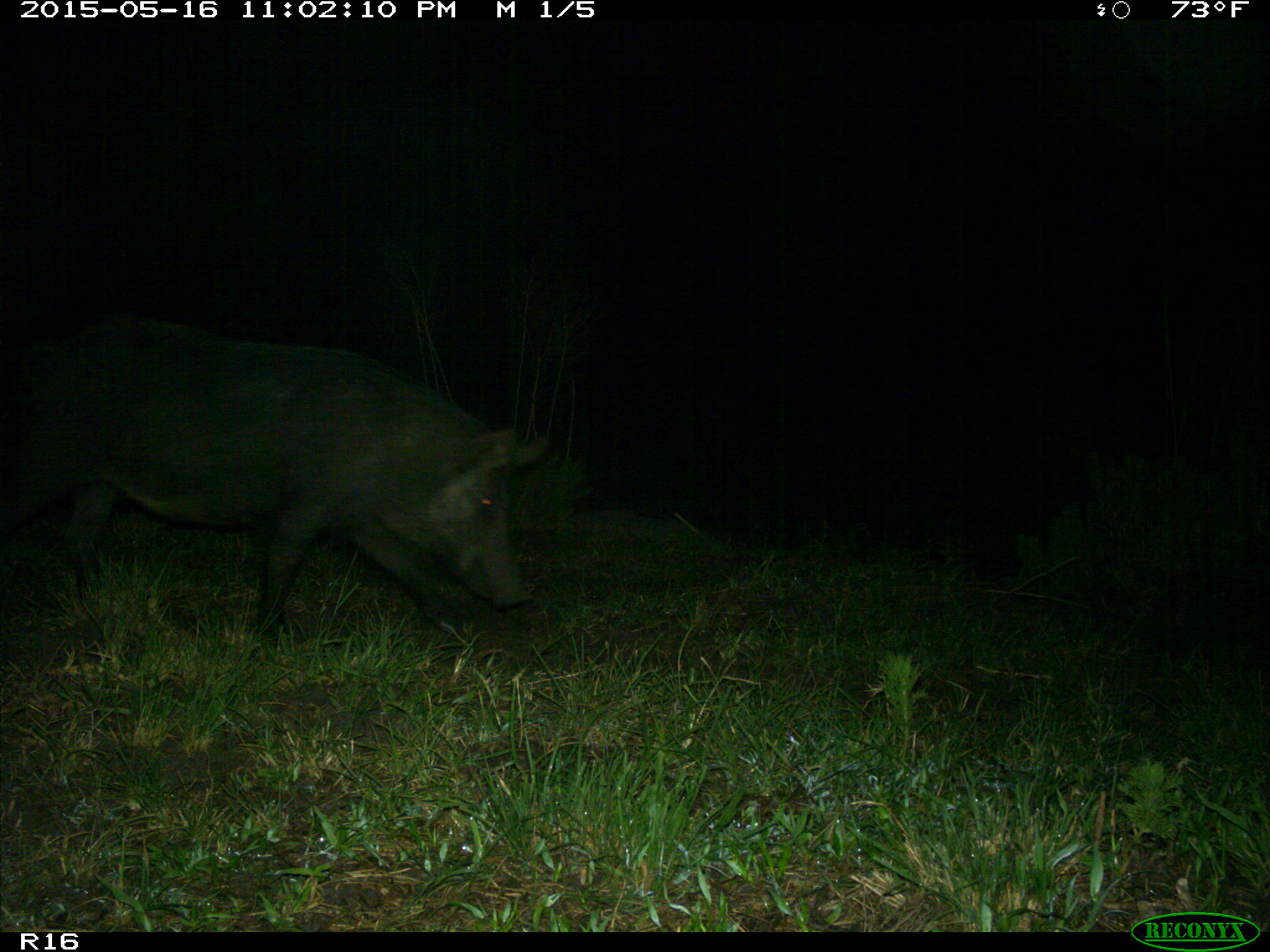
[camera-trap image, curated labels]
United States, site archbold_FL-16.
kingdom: Animalia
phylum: Chordata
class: Mammalia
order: Artiodactyla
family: Suidae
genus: Sus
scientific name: Sus scrofa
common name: wild boar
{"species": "Sus scrofa (wild boar)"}